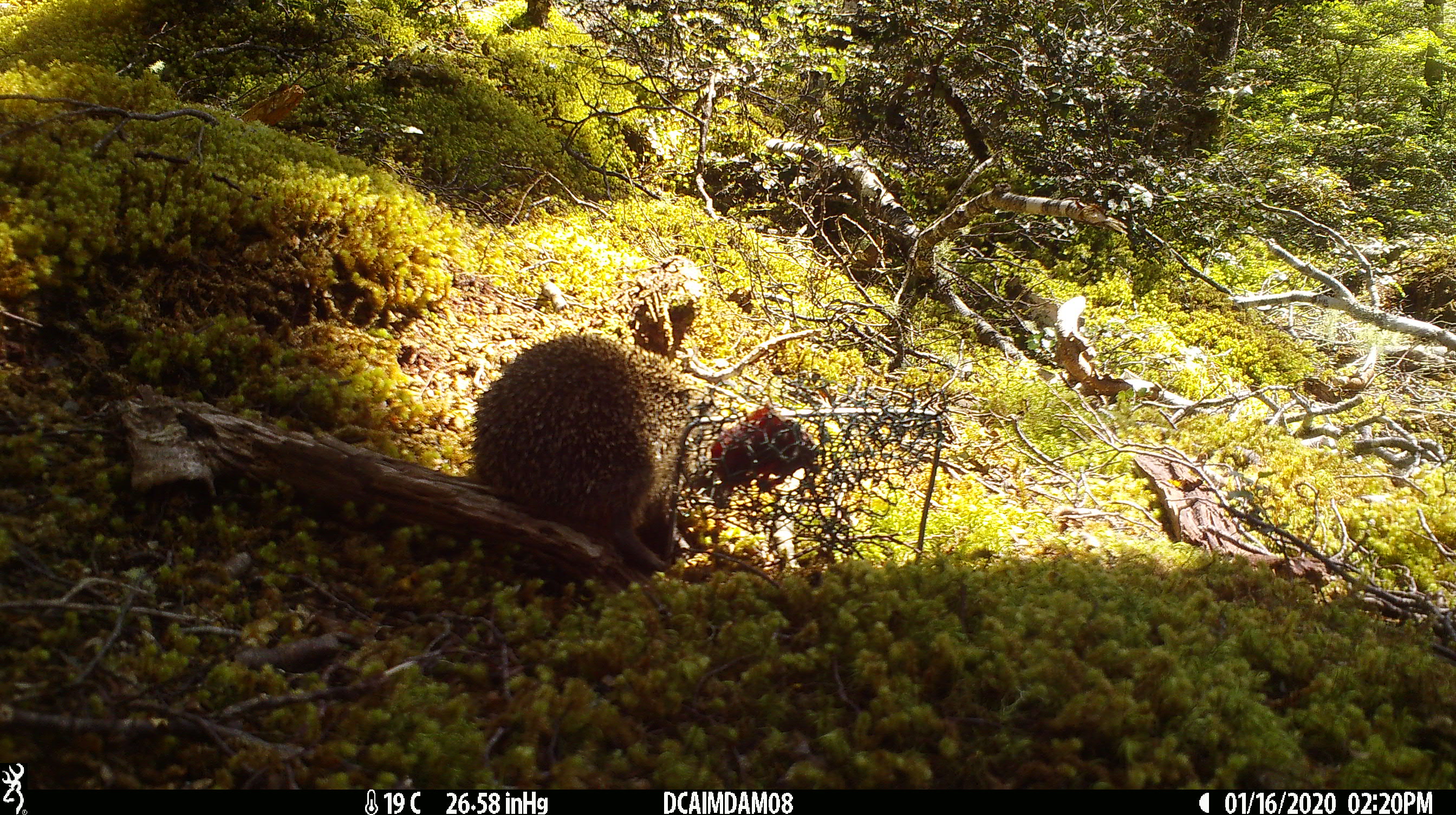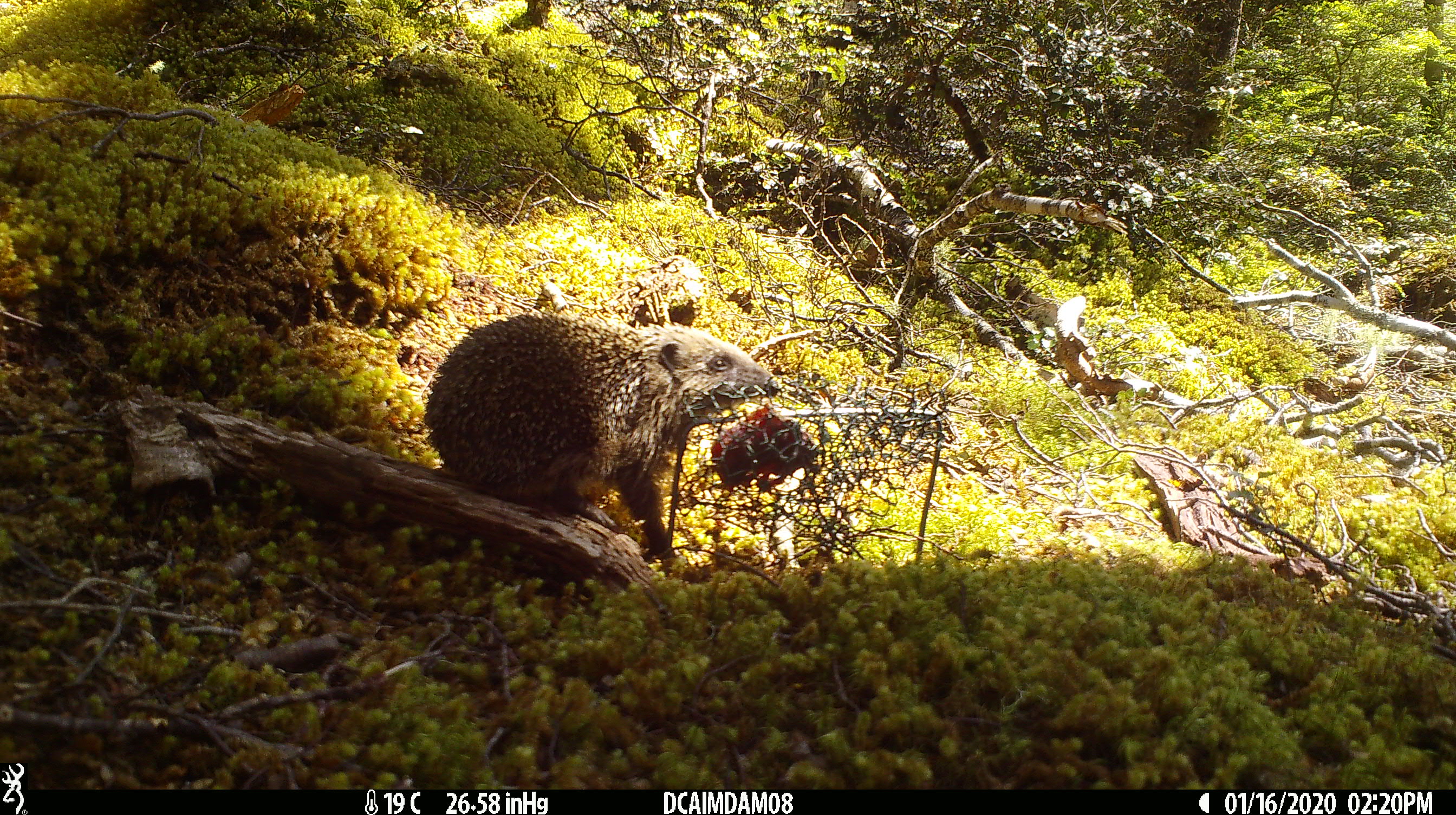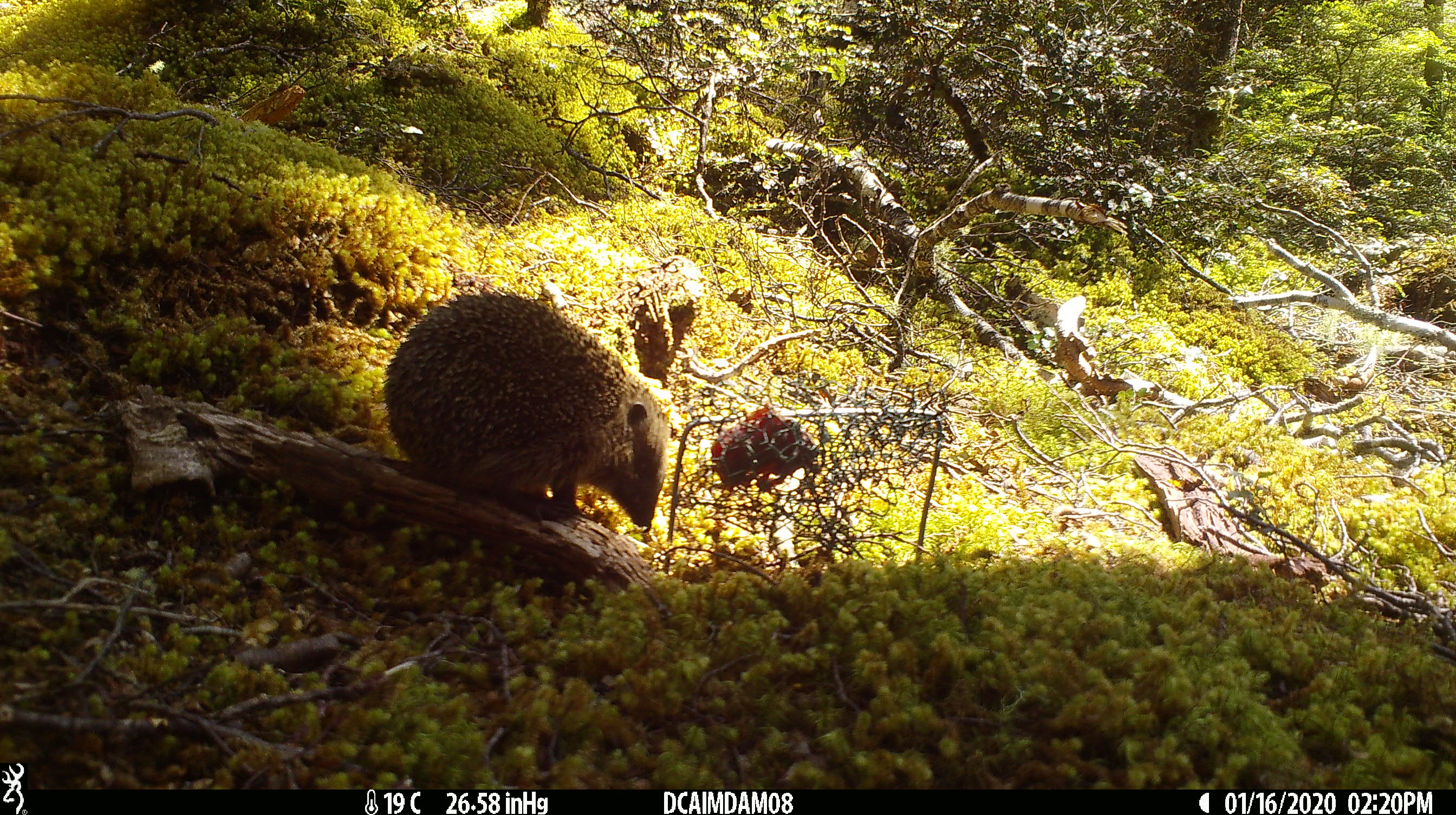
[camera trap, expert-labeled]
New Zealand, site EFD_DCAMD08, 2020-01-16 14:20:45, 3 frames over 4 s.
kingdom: Animalia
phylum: Chordata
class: Mammalia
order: Eulipotyphla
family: Erinaceidae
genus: Erinaceus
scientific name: Erinaceus europaeus europaeus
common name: european hedgehog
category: hedgehog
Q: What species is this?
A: Hedgehog (european hedgehog) (Erinaceus europaeus europaeus).